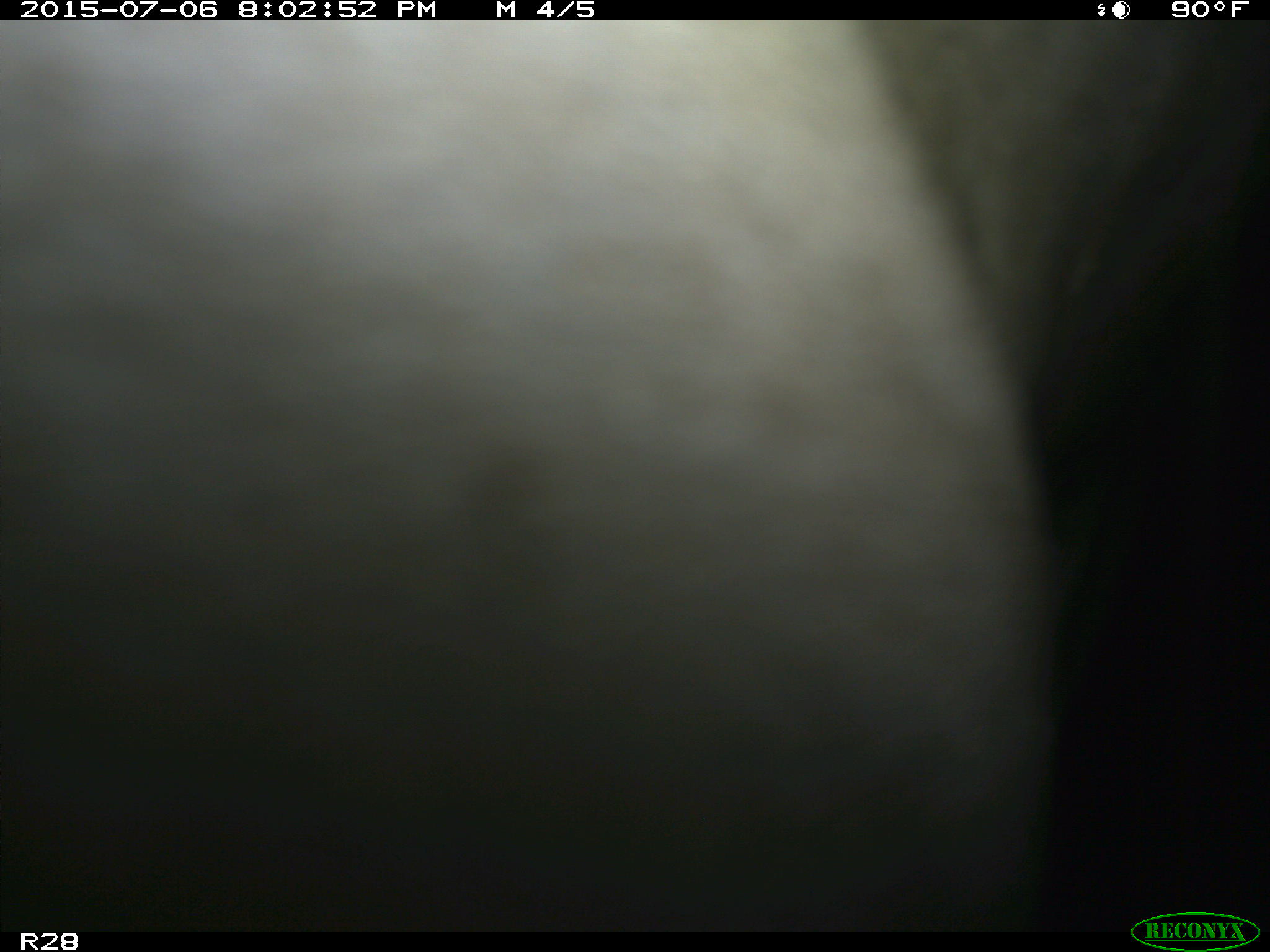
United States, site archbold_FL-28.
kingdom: Animalia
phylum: Chordata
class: Mammalia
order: Artiodactyla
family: Bovidae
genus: Bos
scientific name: Bos taurus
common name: domestic cow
Bos taurus (domestic cow).